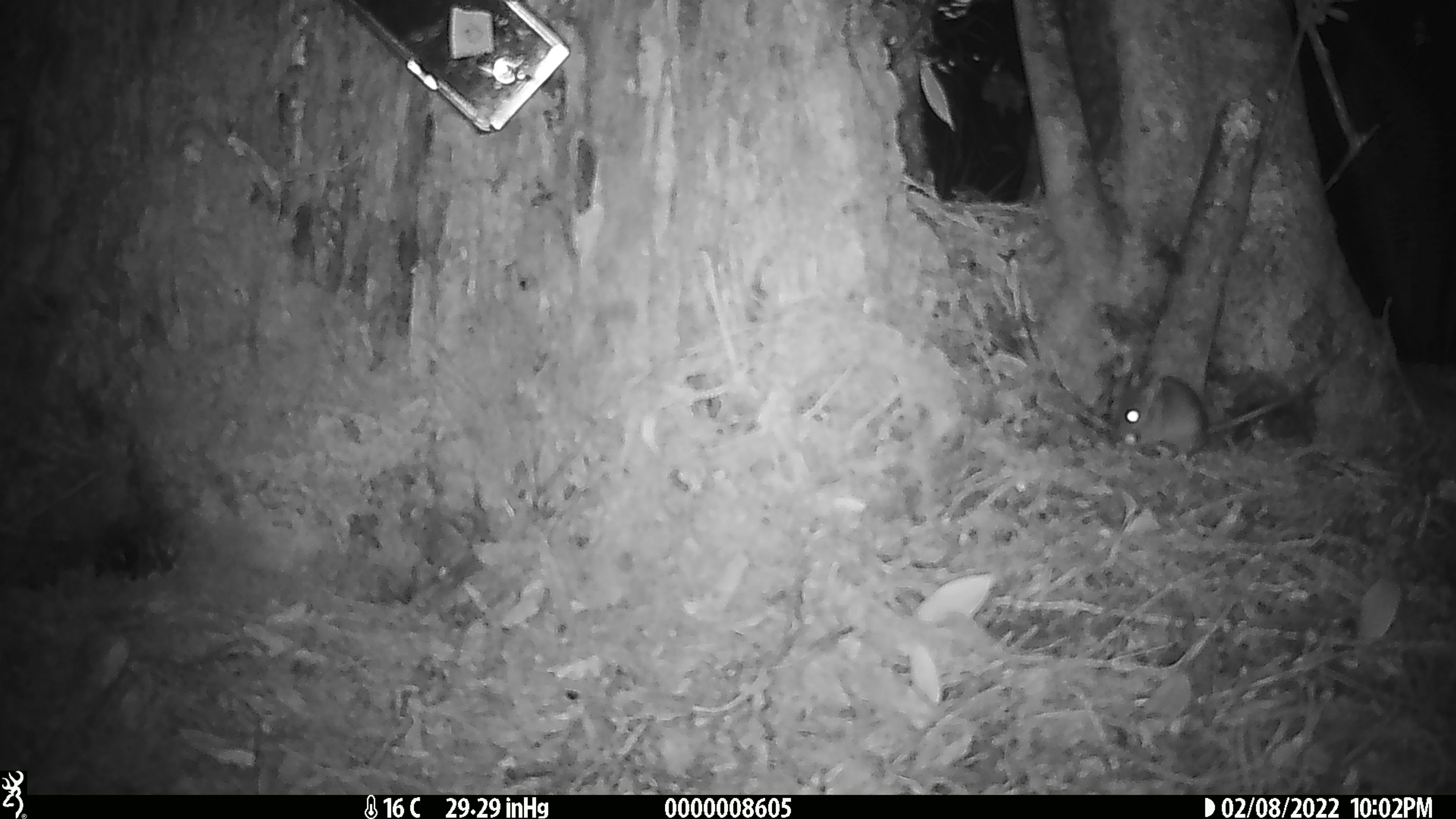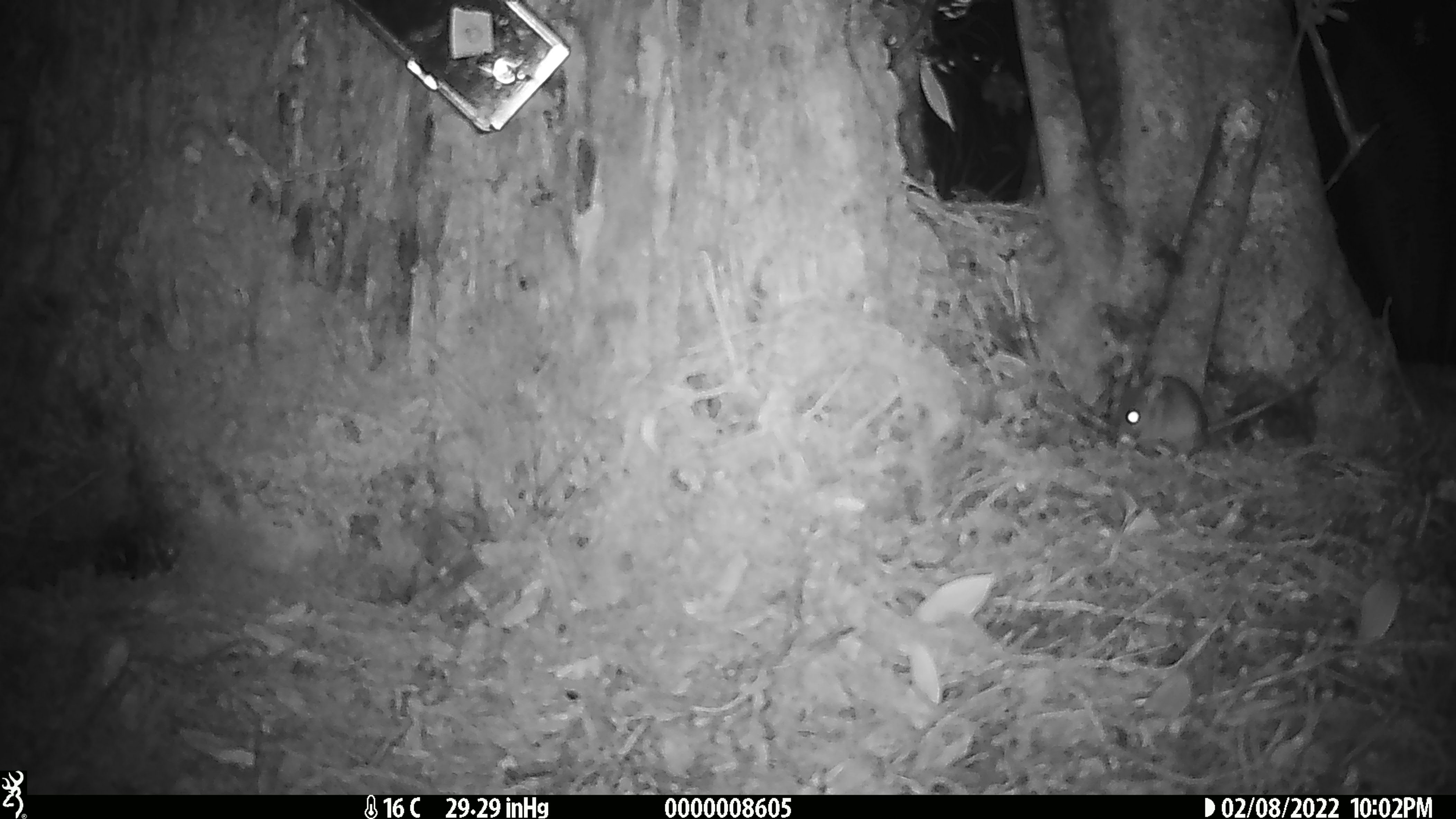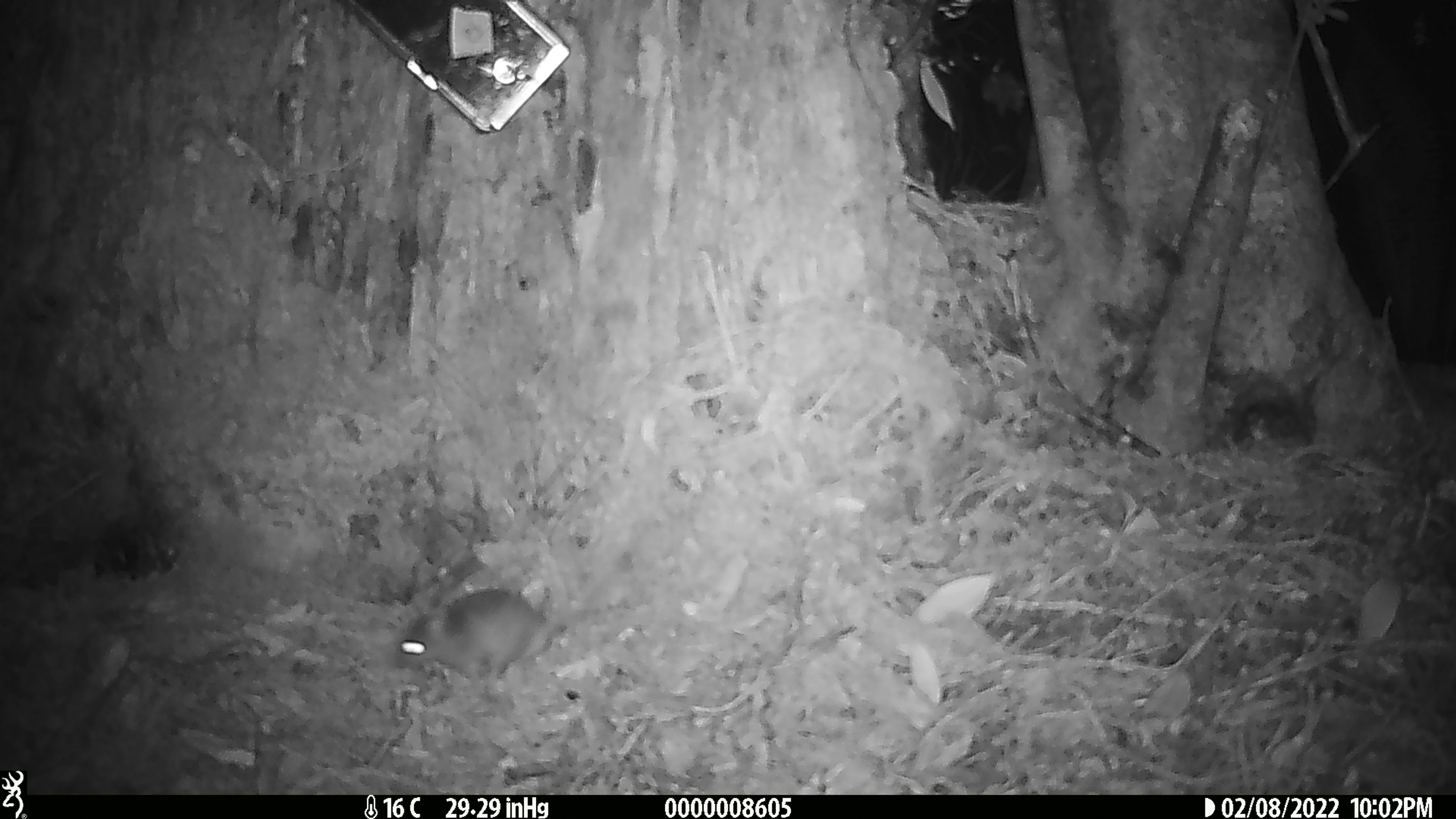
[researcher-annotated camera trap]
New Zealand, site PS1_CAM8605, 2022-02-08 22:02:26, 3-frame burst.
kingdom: Animalia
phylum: Chordata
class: Mammalia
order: Rodentia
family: Muridae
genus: Mus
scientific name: Mus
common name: mouse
Mouse (Mus).